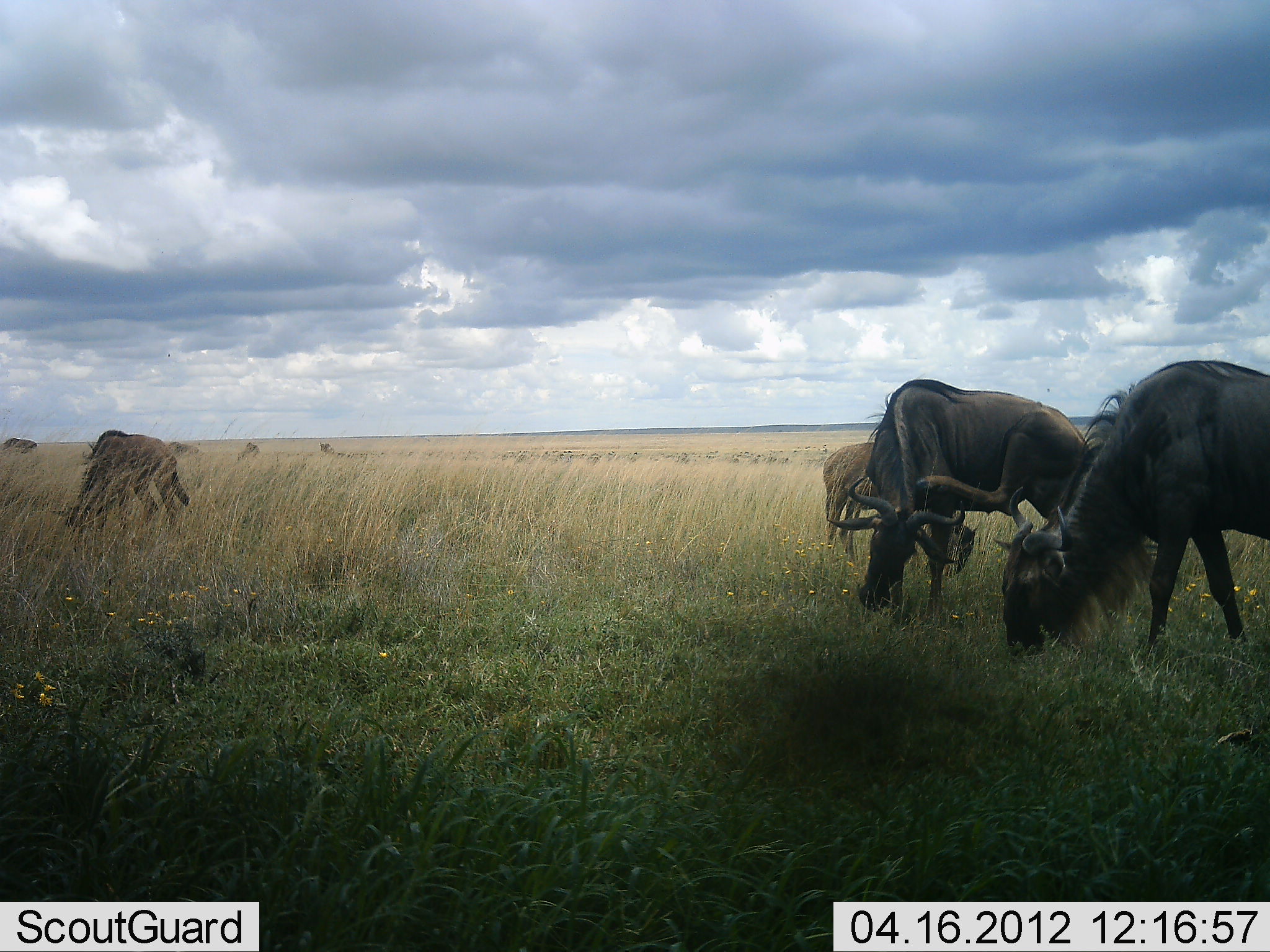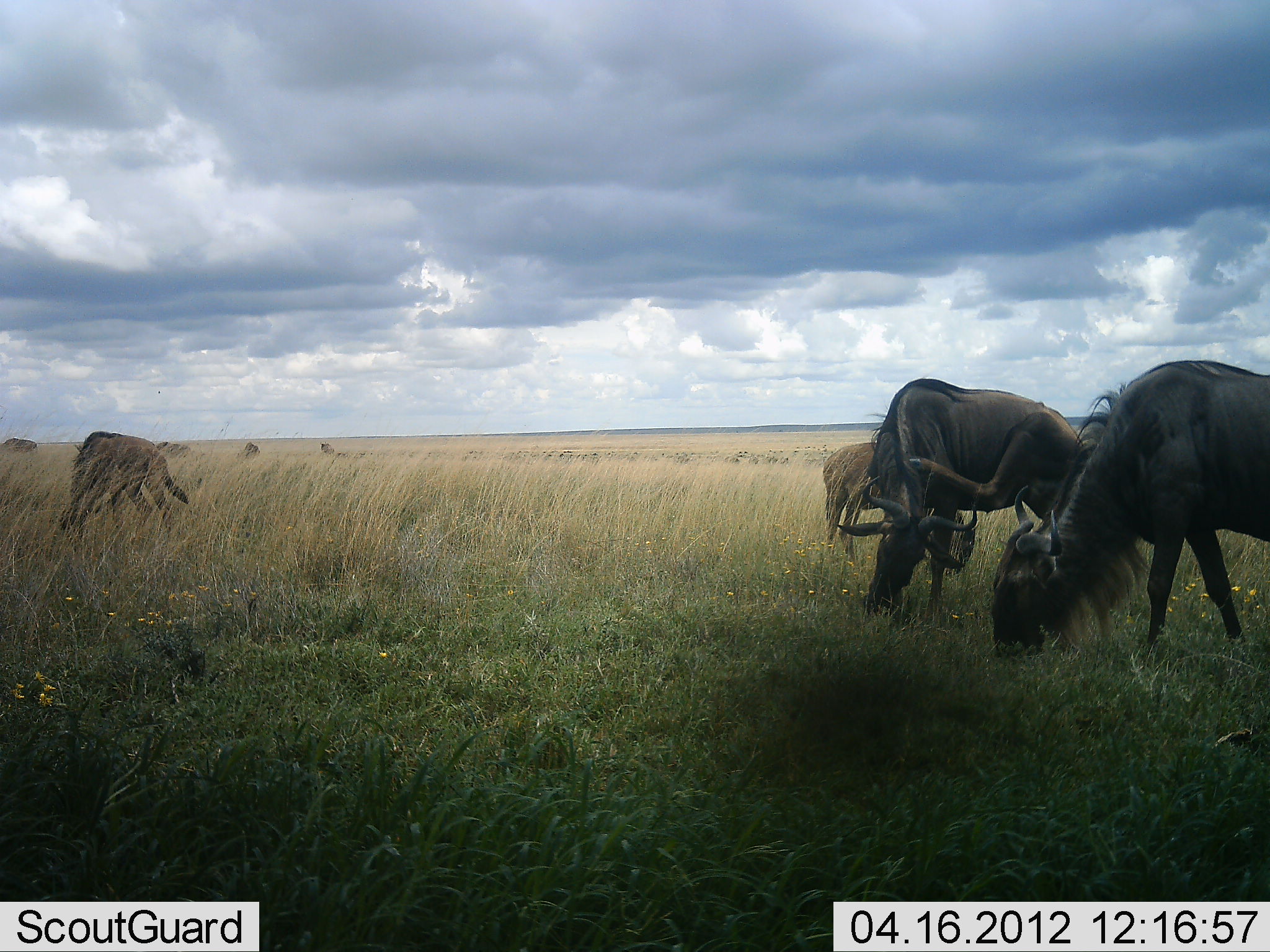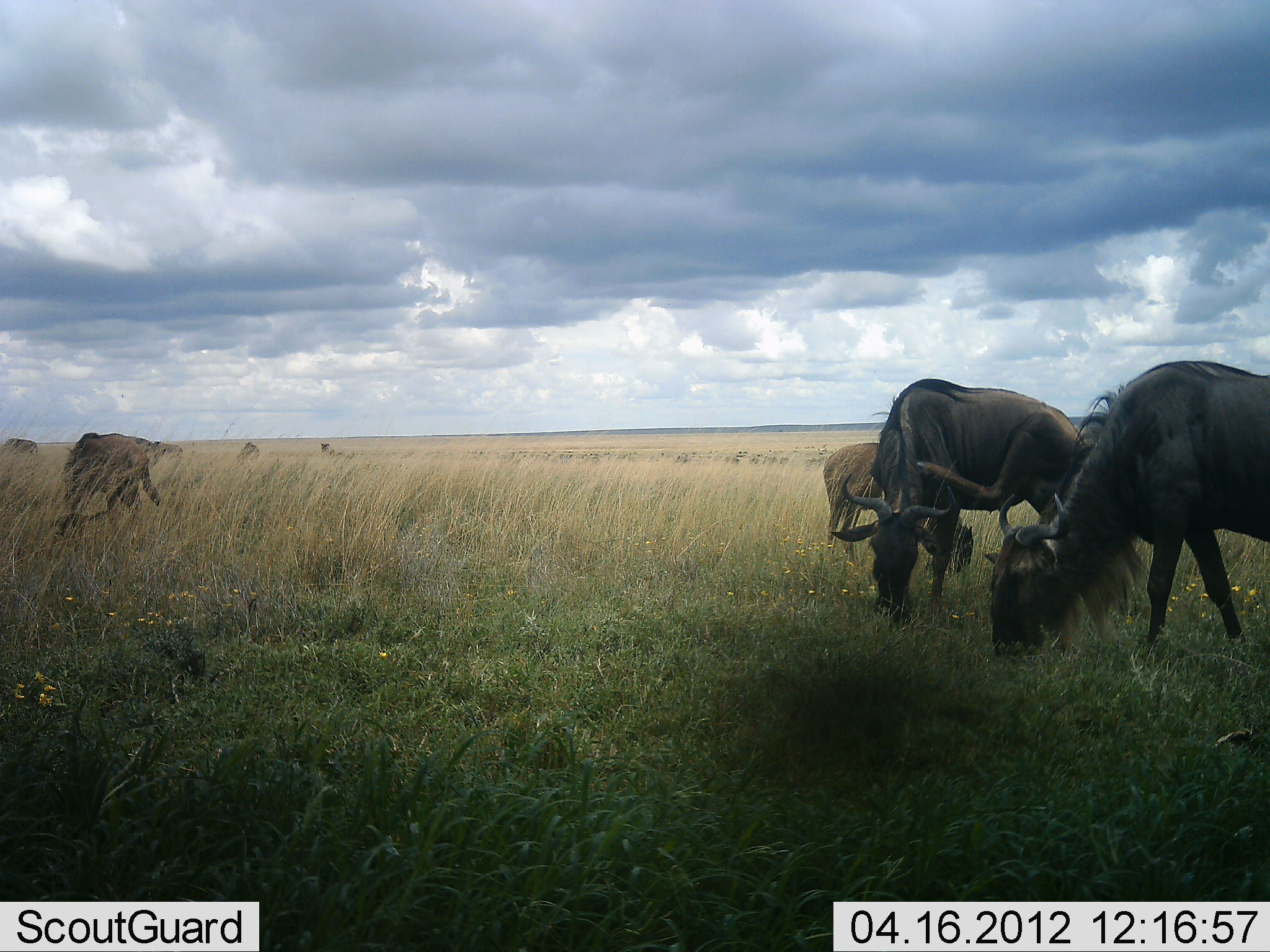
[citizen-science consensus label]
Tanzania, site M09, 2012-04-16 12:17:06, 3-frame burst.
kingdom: Animalia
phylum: Chordata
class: Mammalia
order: Artiodactyla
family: Bovidae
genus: Connochaetes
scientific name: Connochaetes taurinus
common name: blue wildebeest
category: wildebeest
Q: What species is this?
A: Wildebeest (blue wildebeest) (Connochaetes taurinus).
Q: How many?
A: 4.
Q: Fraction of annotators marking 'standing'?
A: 16%.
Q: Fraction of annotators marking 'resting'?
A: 0%.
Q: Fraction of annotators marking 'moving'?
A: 4%.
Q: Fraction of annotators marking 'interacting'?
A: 0%.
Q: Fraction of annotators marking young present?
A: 48%.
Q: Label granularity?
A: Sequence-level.